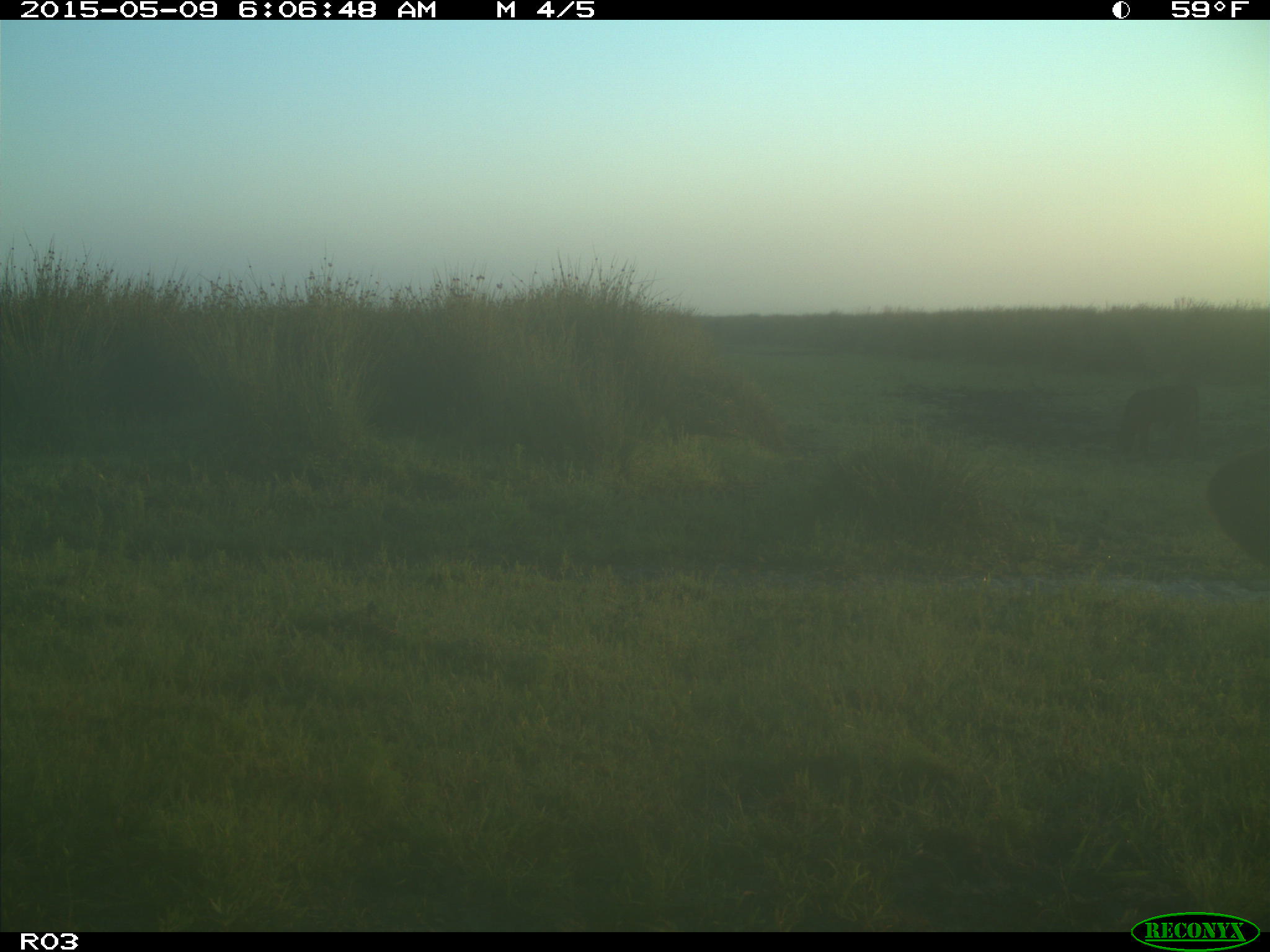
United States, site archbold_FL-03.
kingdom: Animalia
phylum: Chordata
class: Mammalia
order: Artiodactyla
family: Bovidae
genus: Bos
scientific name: Bos taurus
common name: domestic cow